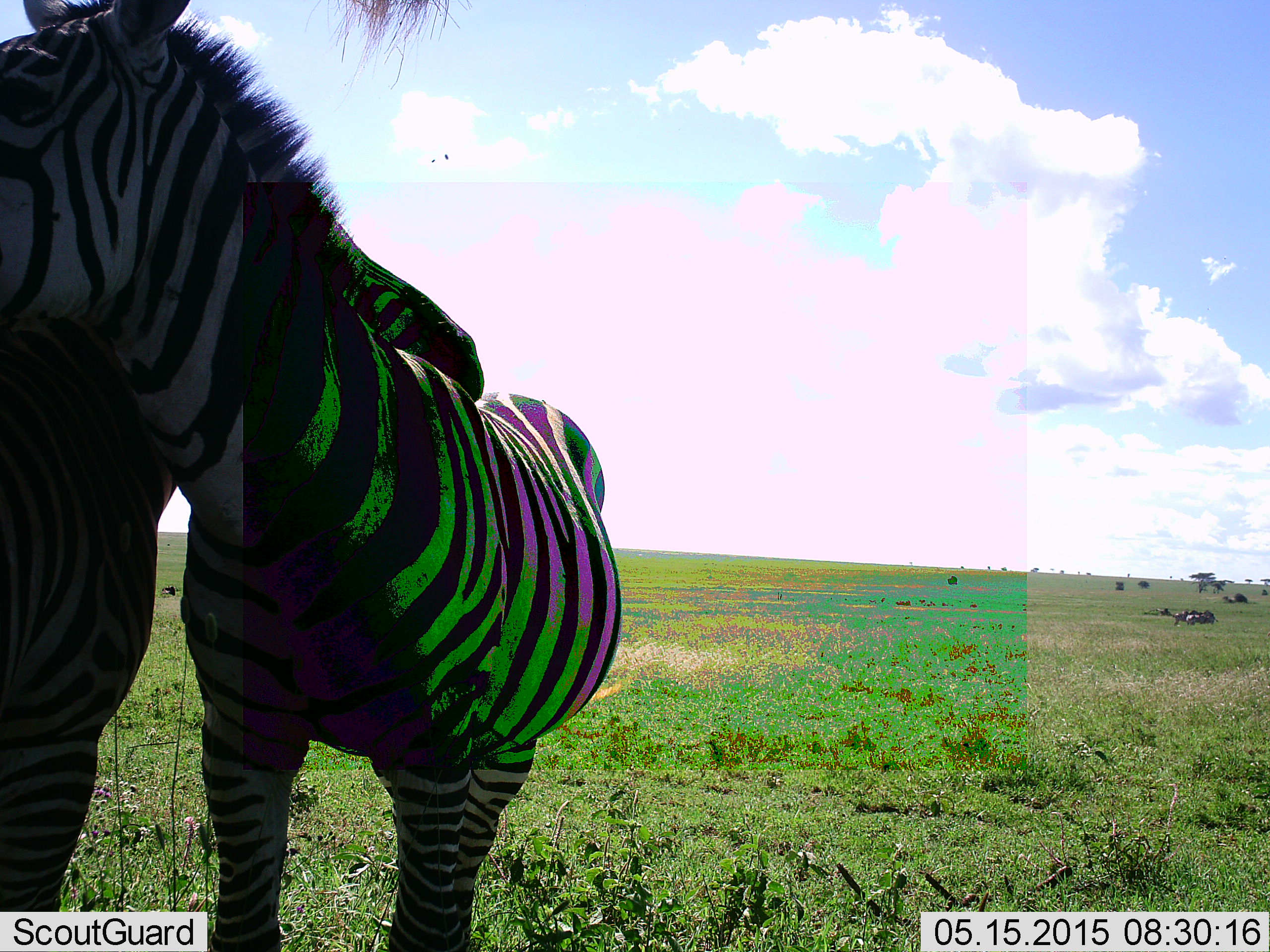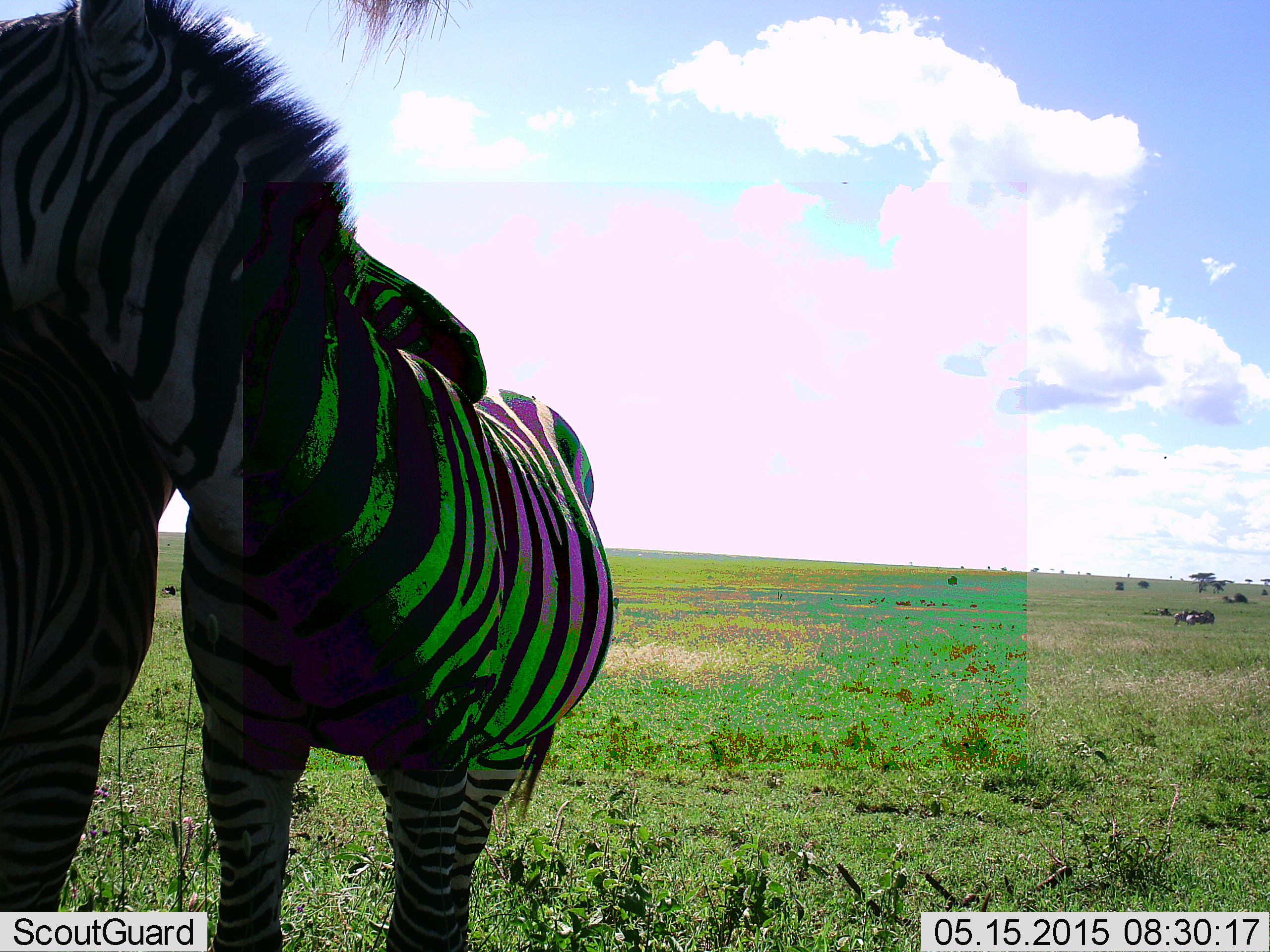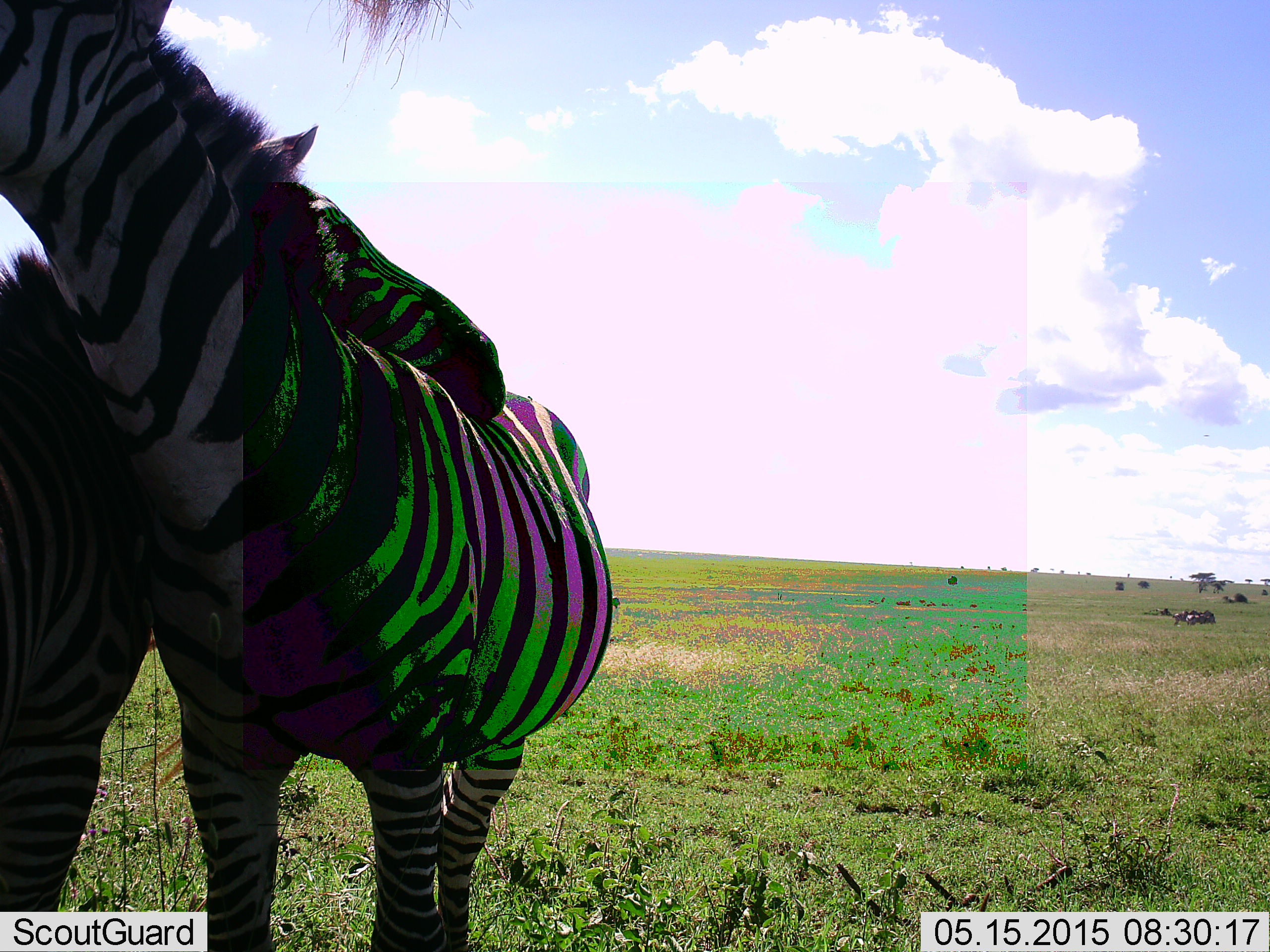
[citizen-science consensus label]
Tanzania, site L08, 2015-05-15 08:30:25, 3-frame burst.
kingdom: Animalia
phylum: Chordata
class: Mammalia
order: Perissodactyla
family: Equidae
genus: Equus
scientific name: Equus quagga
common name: plains zebra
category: zebra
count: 2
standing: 67%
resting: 0%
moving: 0%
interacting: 92%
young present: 8%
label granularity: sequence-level